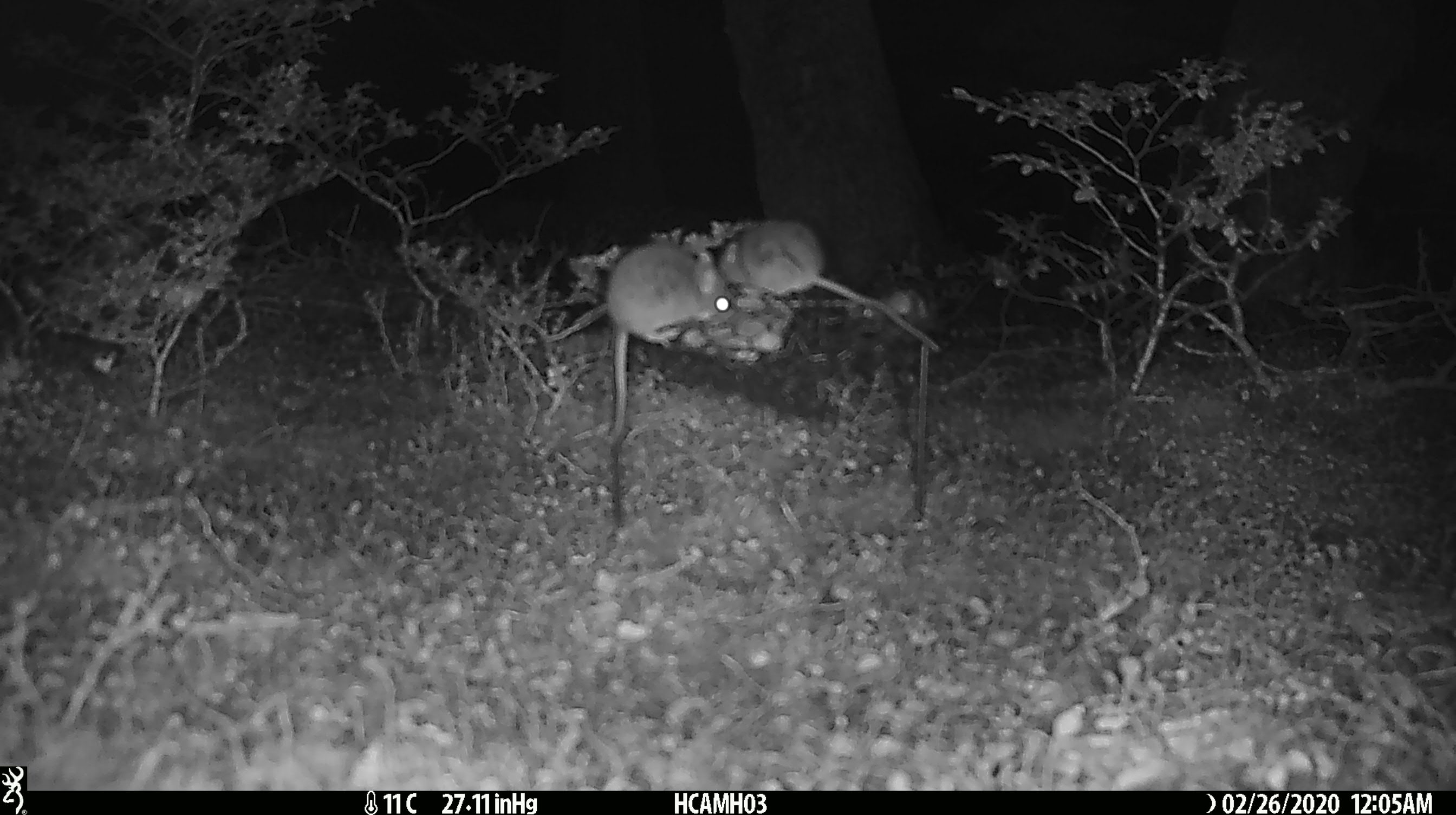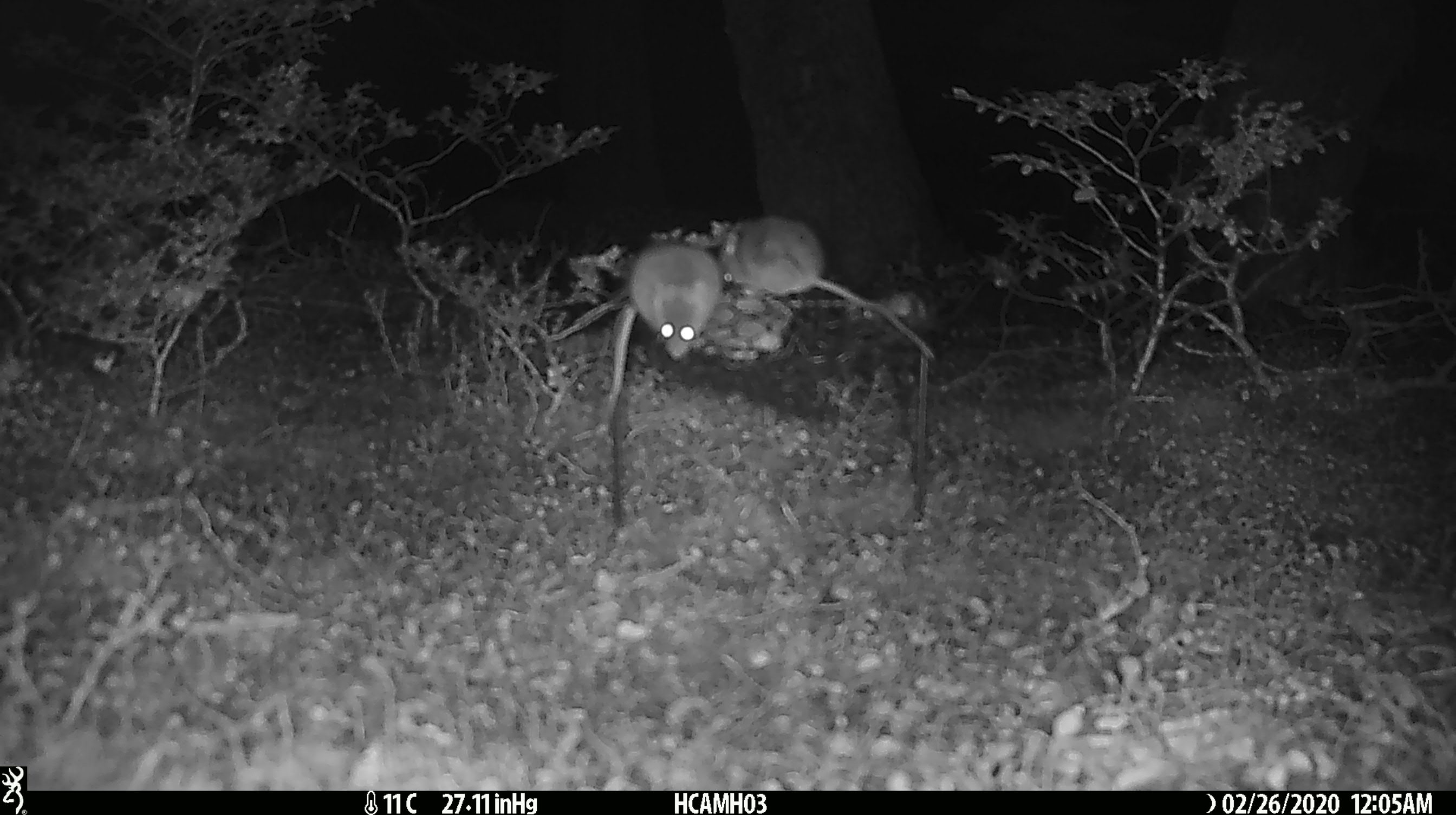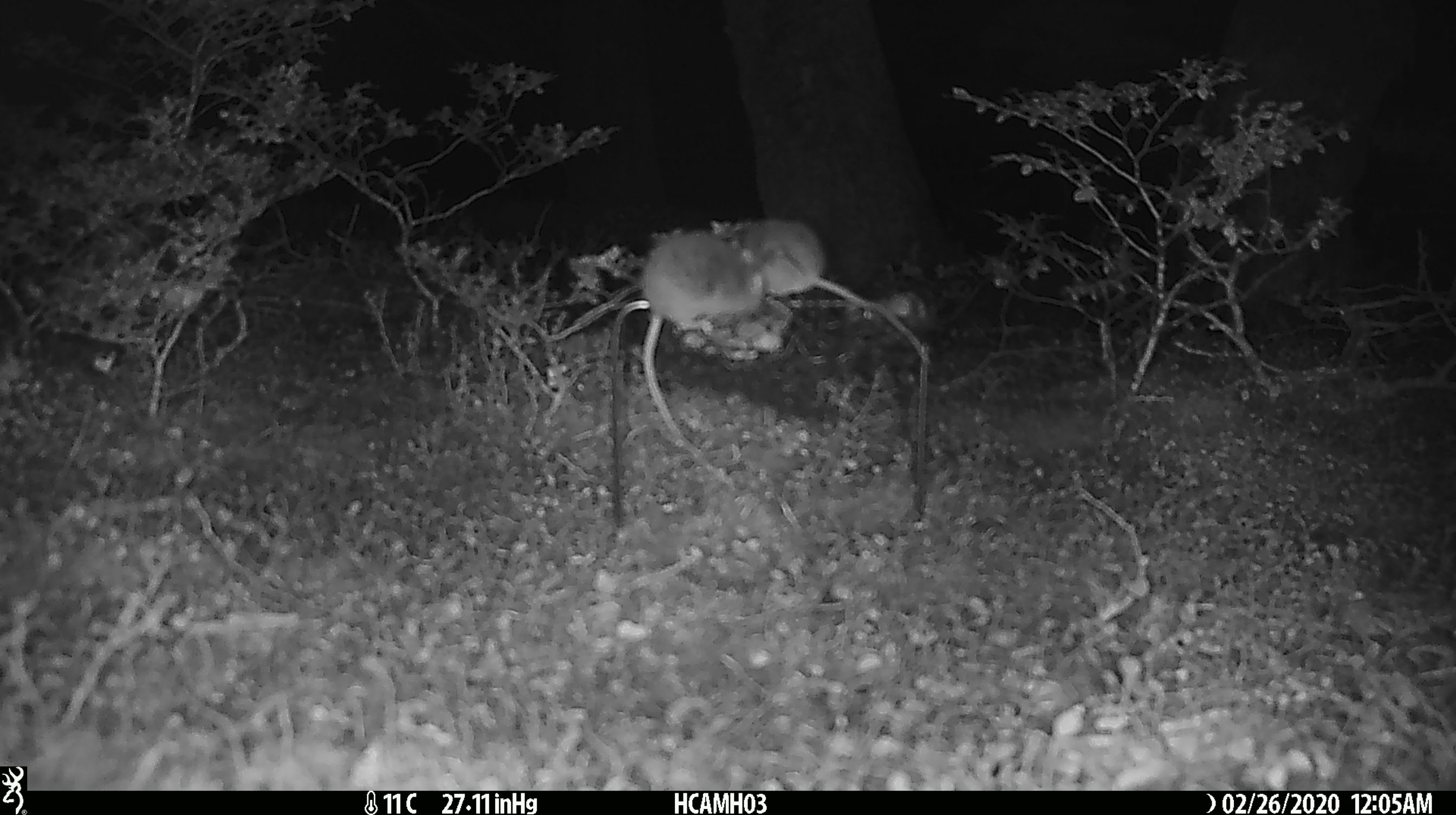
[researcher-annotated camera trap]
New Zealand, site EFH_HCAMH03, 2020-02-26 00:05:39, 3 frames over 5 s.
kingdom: Animalia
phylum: Chordata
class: Mammalia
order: Rodentia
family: Muridae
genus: Mus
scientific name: Mus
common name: mouse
Mouse (Mus).